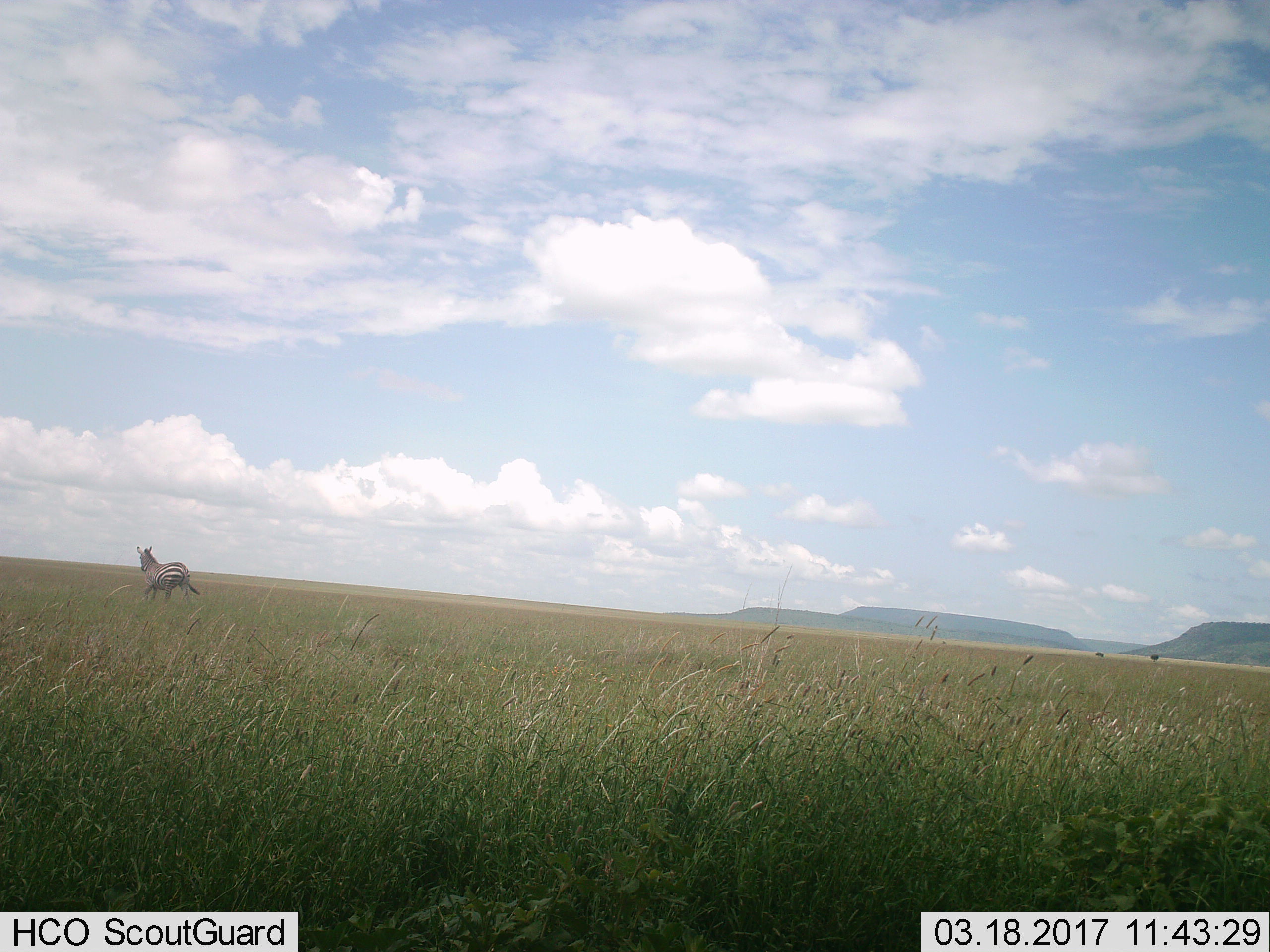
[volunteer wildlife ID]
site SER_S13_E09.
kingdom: Animalia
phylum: Chordata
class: Mammalia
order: Perissodactyla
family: Equidae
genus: Equus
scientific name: Equus quagga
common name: plains zebra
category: zebraplains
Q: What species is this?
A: Zebraplains (plains zebra) (Equus quagga).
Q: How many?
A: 1.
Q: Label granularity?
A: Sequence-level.